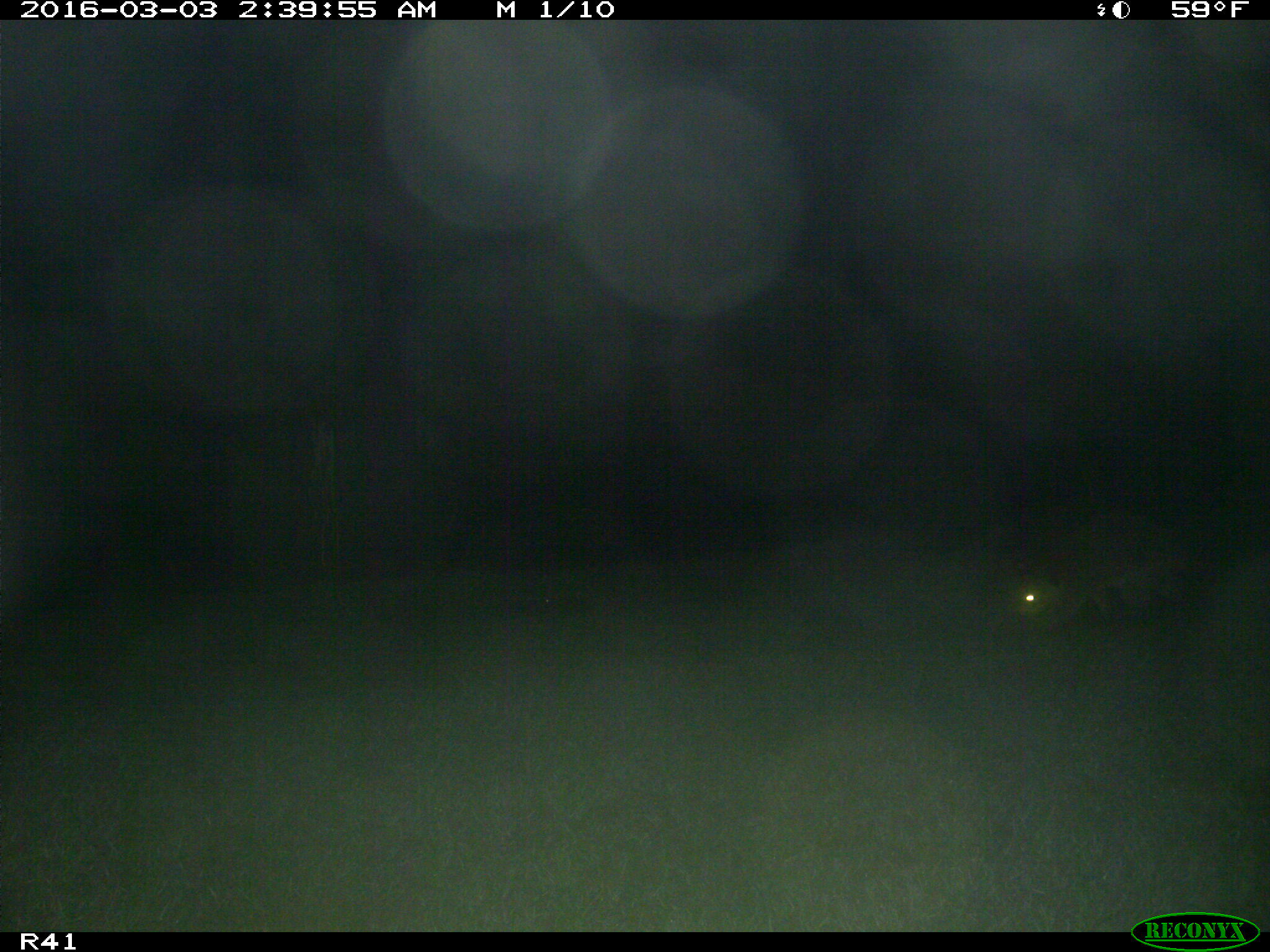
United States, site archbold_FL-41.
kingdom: Animalia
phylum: Chordata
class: Mammalia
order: Carnivora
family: Procyonidae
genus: Procyon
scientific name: Procyon lotor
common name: common raccoon